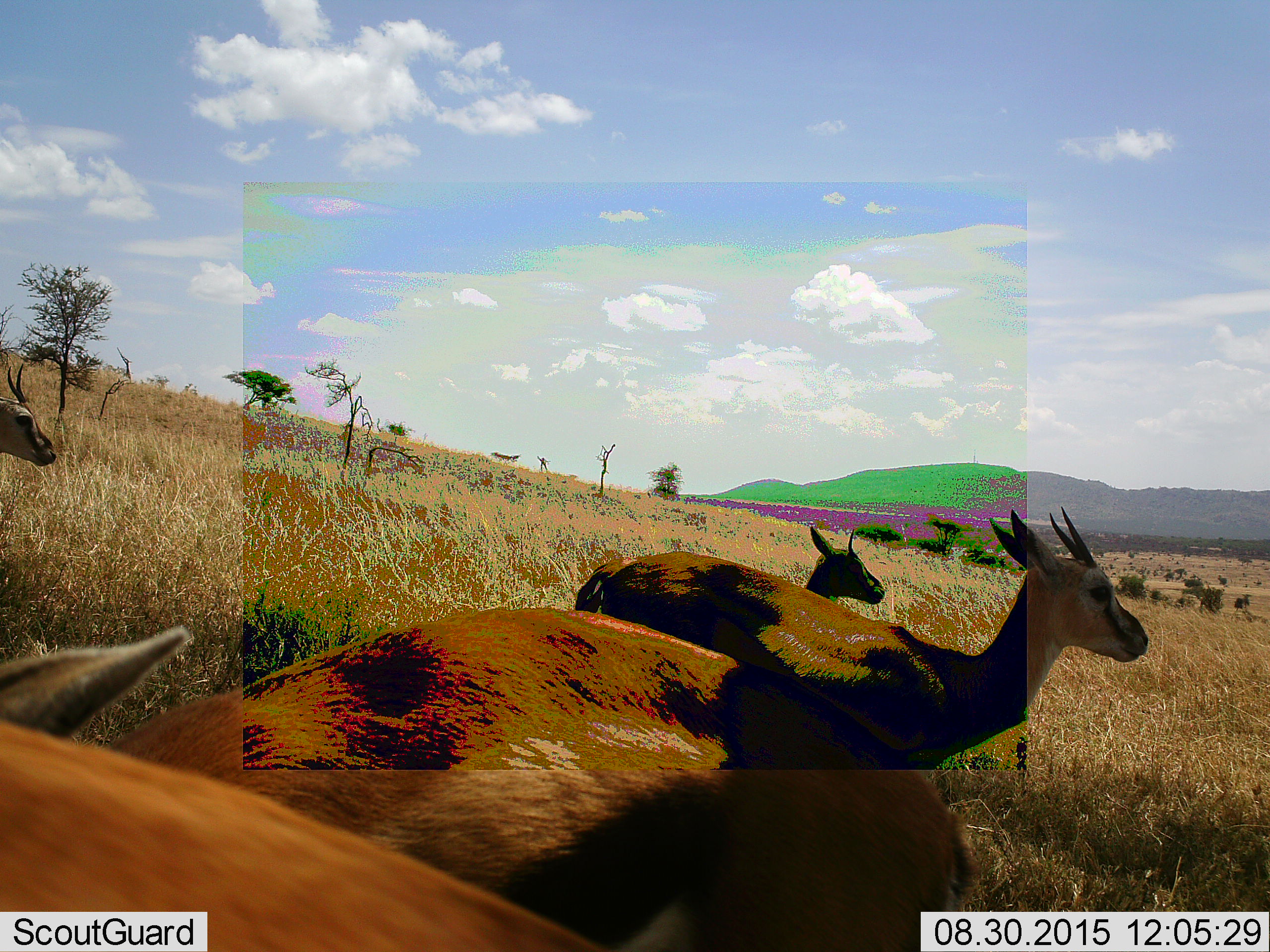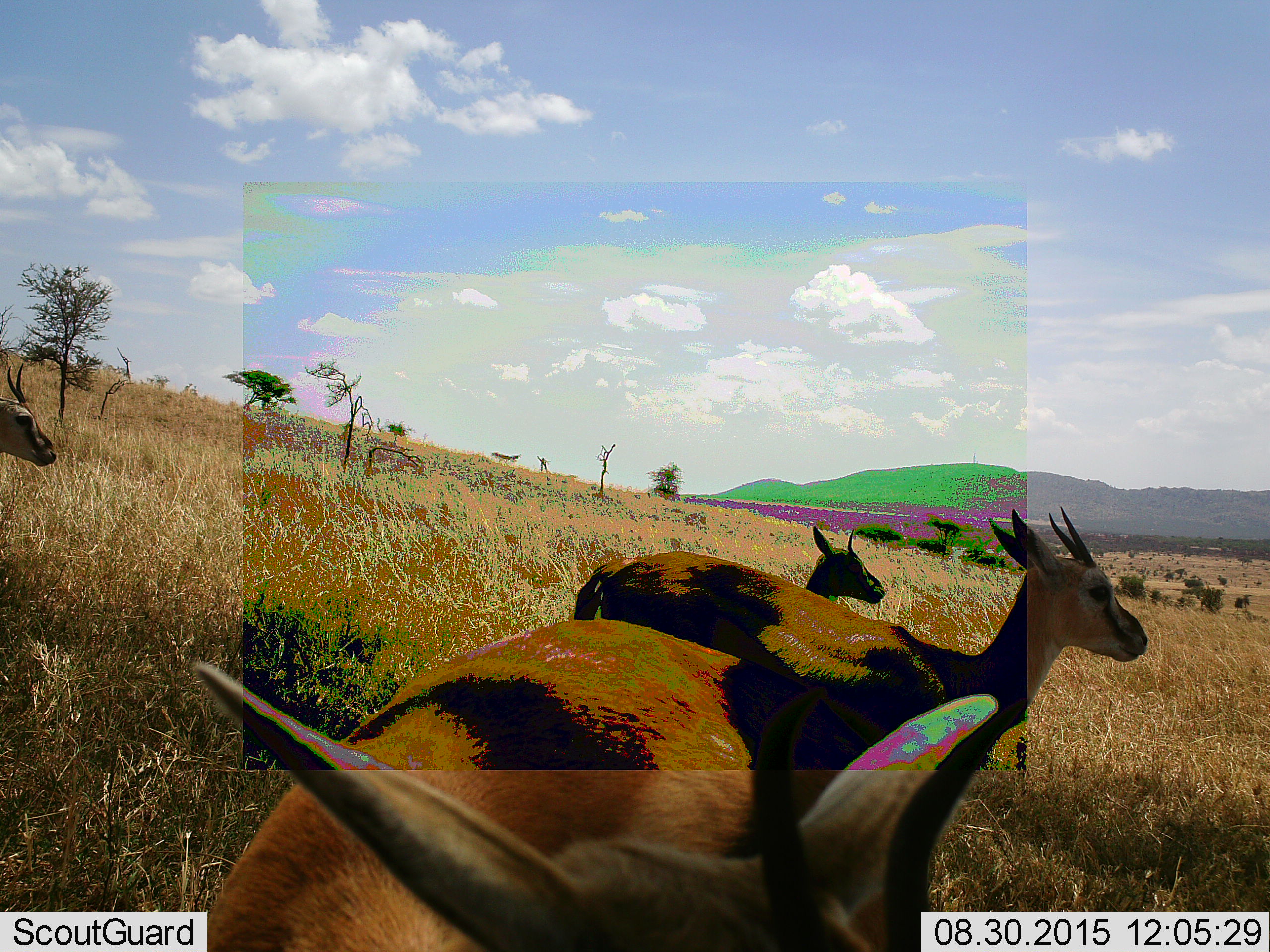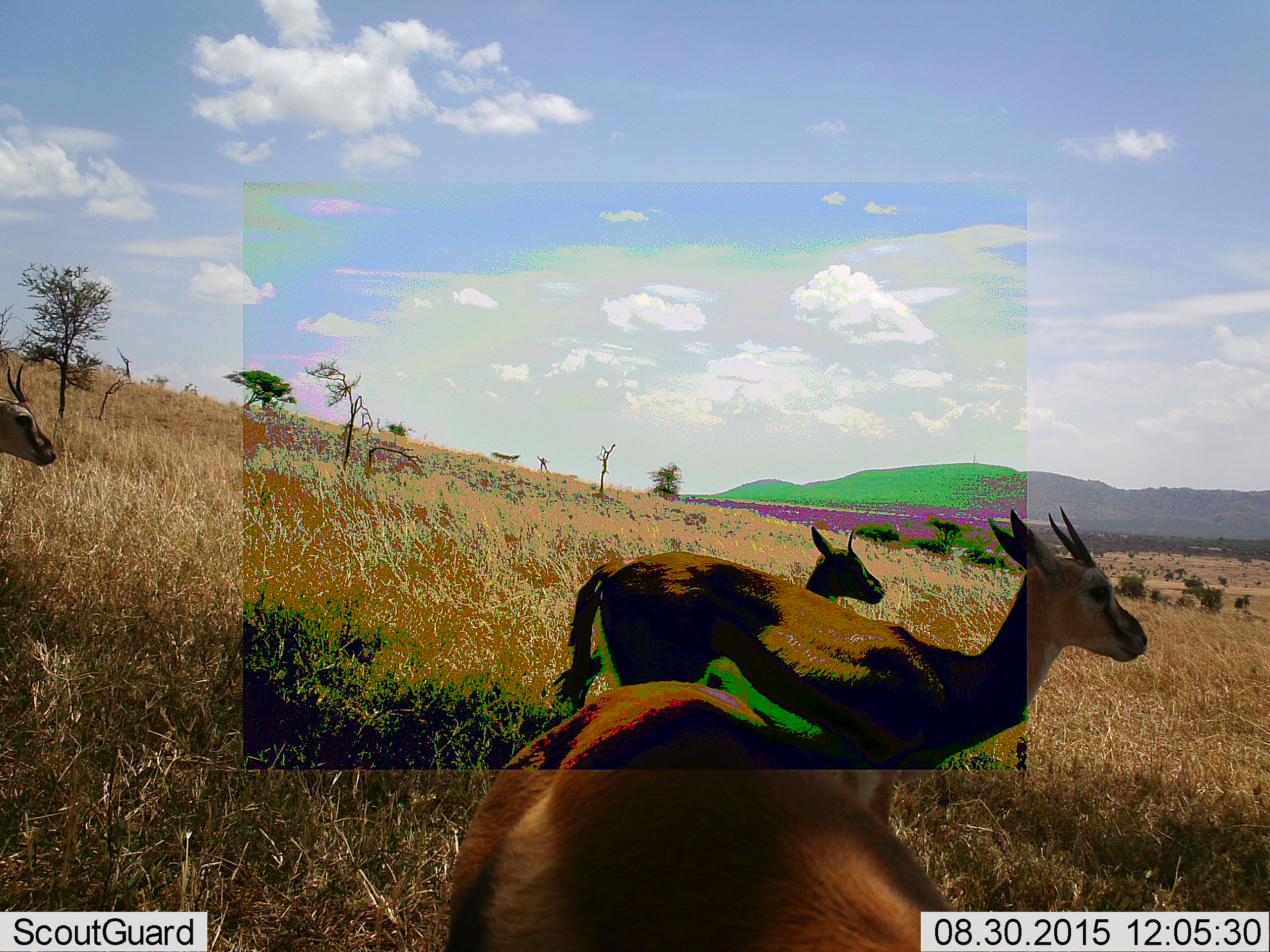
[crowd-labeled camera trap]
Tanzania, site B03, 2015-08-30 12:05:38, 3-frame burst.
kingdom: Animalia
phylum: Chordata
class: Mammalia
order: Artiodactyla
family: Bovidae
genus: Eudorcas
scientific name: Eudorcas thomsonii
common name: thomson's gazelle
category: gazellethomsons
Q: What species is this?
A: Gazellethomsons (thomson's gazelle) (Eudorcas thomsonii).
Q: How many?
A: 4.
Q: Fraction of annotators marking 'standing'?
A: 92%.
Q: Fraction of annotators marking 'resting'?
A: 8%.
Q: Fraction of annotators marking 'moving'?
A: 23%.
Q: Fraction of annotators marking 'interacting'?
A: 8%.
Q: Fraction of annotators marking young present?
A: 0%.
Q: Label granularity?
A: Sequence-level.